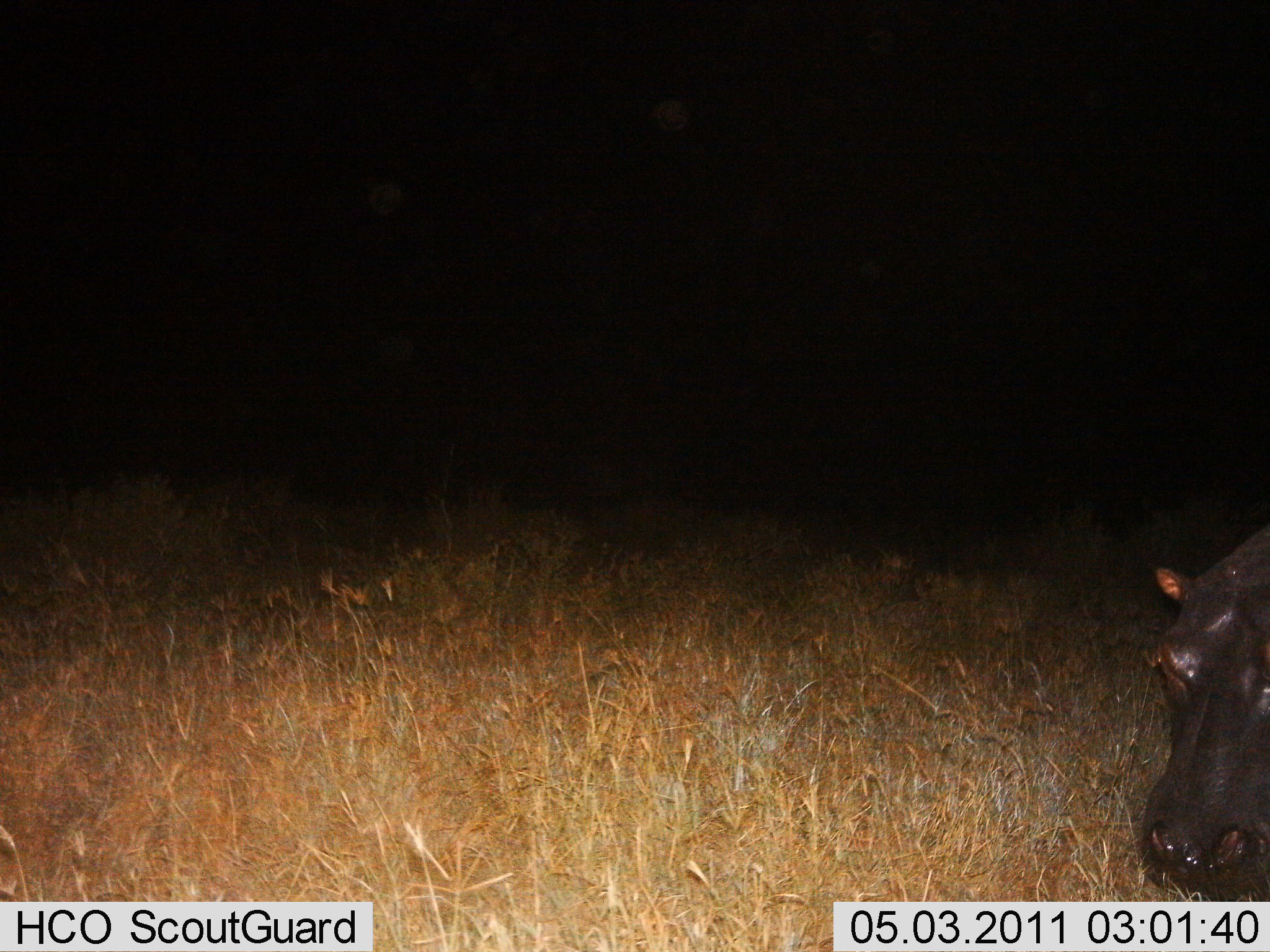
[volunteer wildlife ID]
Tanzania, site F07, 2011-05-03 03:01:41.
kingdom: Animalia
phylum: Chordata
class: Mammalia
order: Artiodactyla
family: Hippopotamidae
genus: Hippopotamus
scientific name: Hippopotamus amphibius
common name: hippopotamus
Hippopotamus (Hippopotamus amphibius), count 1. Behavior (volunteer vote fractions): standing 82%, resting 0%, moving 18%, interacting 0%. Young present (vote fraction): 0%. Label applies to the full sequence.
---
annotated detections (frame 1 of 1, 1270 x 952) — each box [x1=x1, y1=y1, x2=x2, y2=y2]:
animal: [x1=1139, y1=528, x2=1270, y2=902]